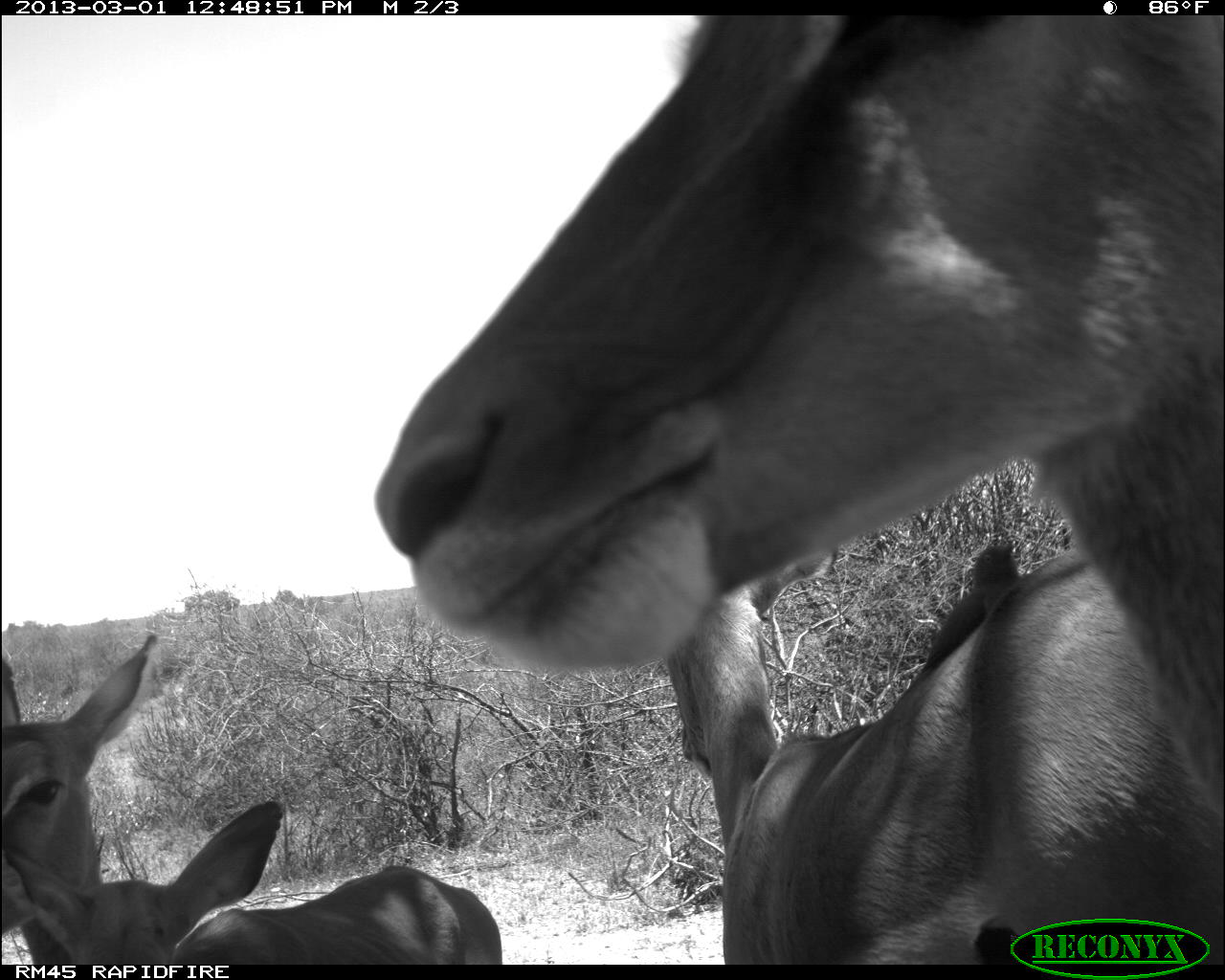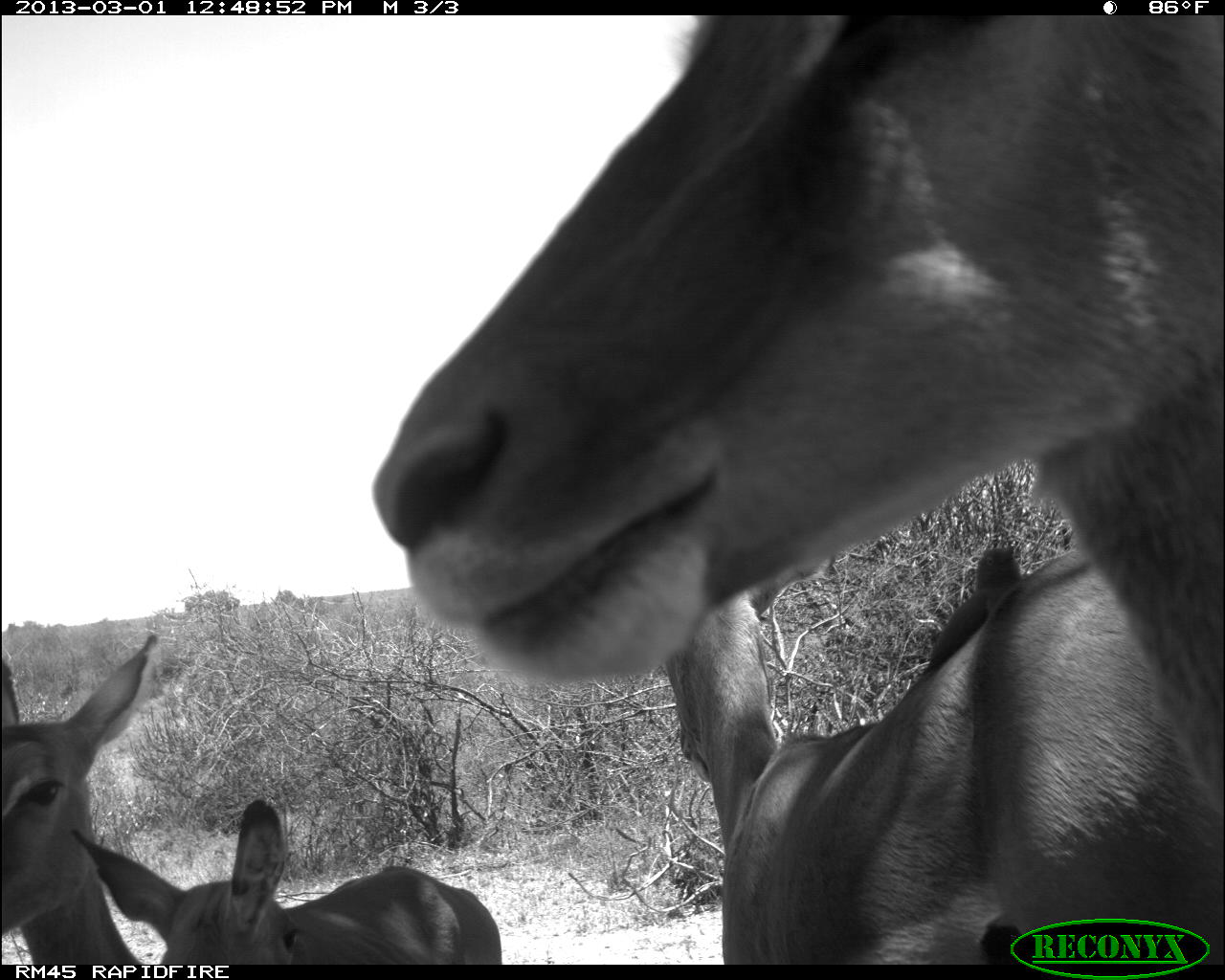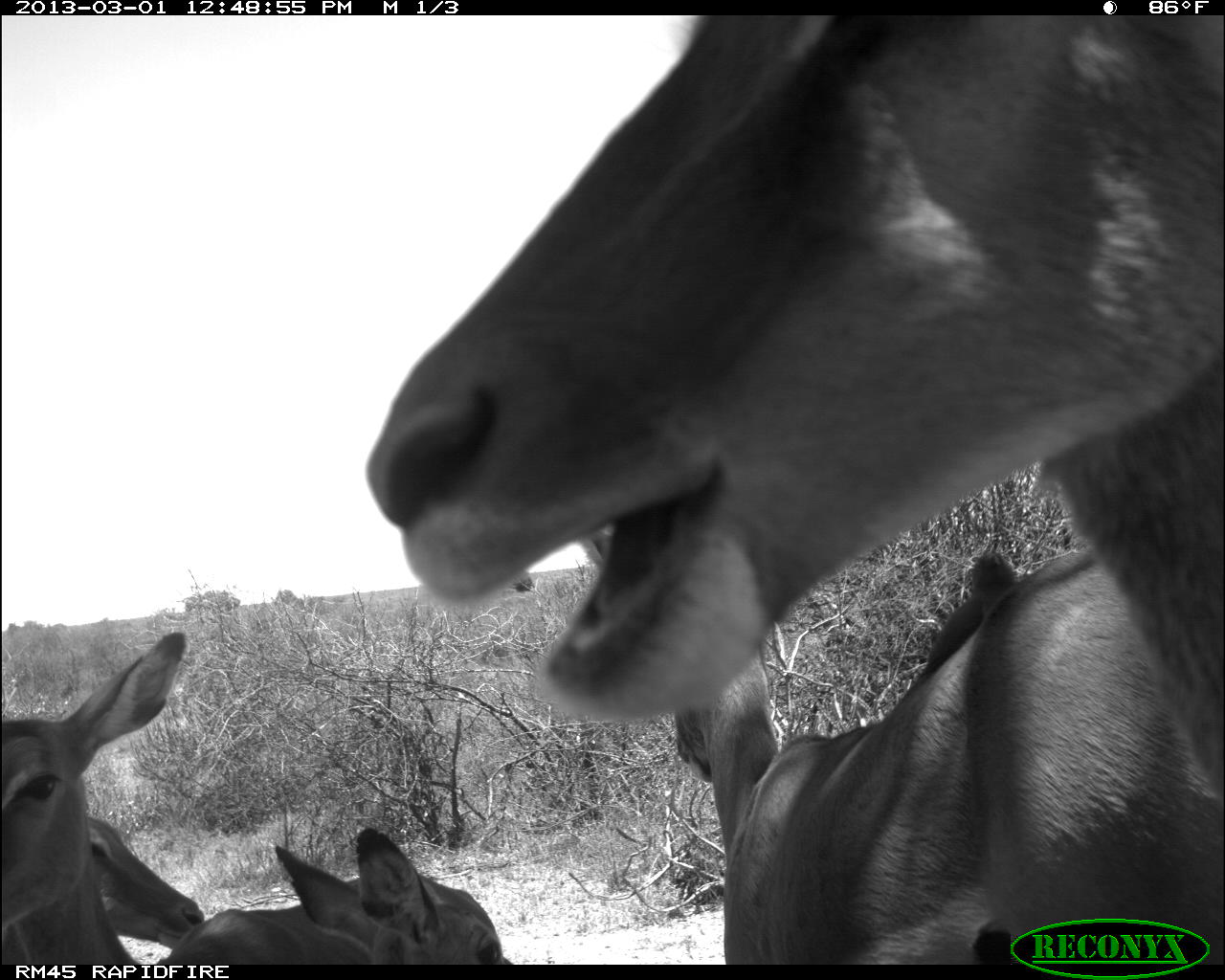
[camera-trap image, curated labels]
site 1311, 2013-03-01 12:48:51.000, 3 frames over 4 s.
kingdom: Animalia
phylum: Chordata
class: Mammalia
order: Artiodactyla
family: Bovidae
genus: Aepyceros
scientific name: Aepyceros melampus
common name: impala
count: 4